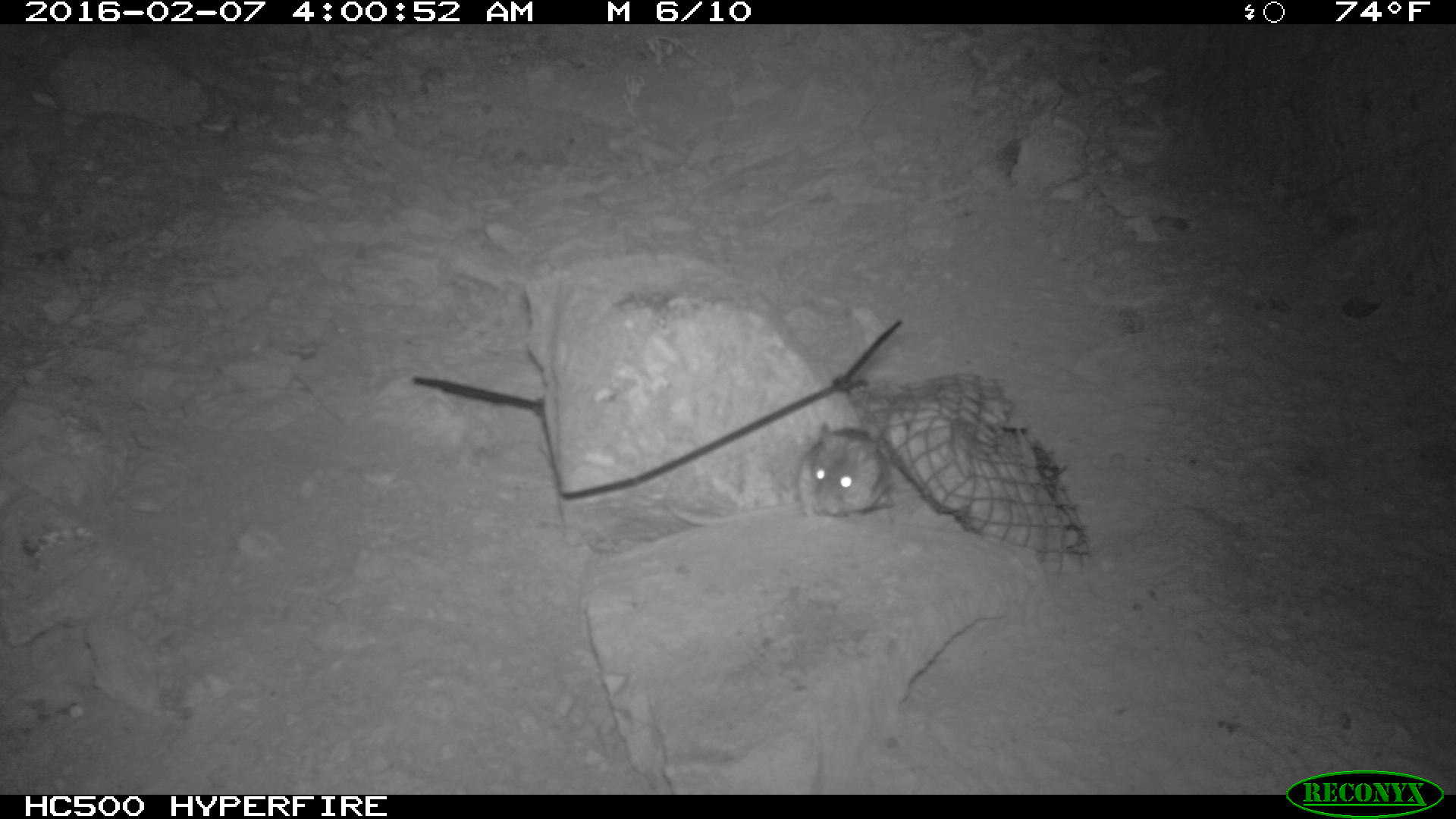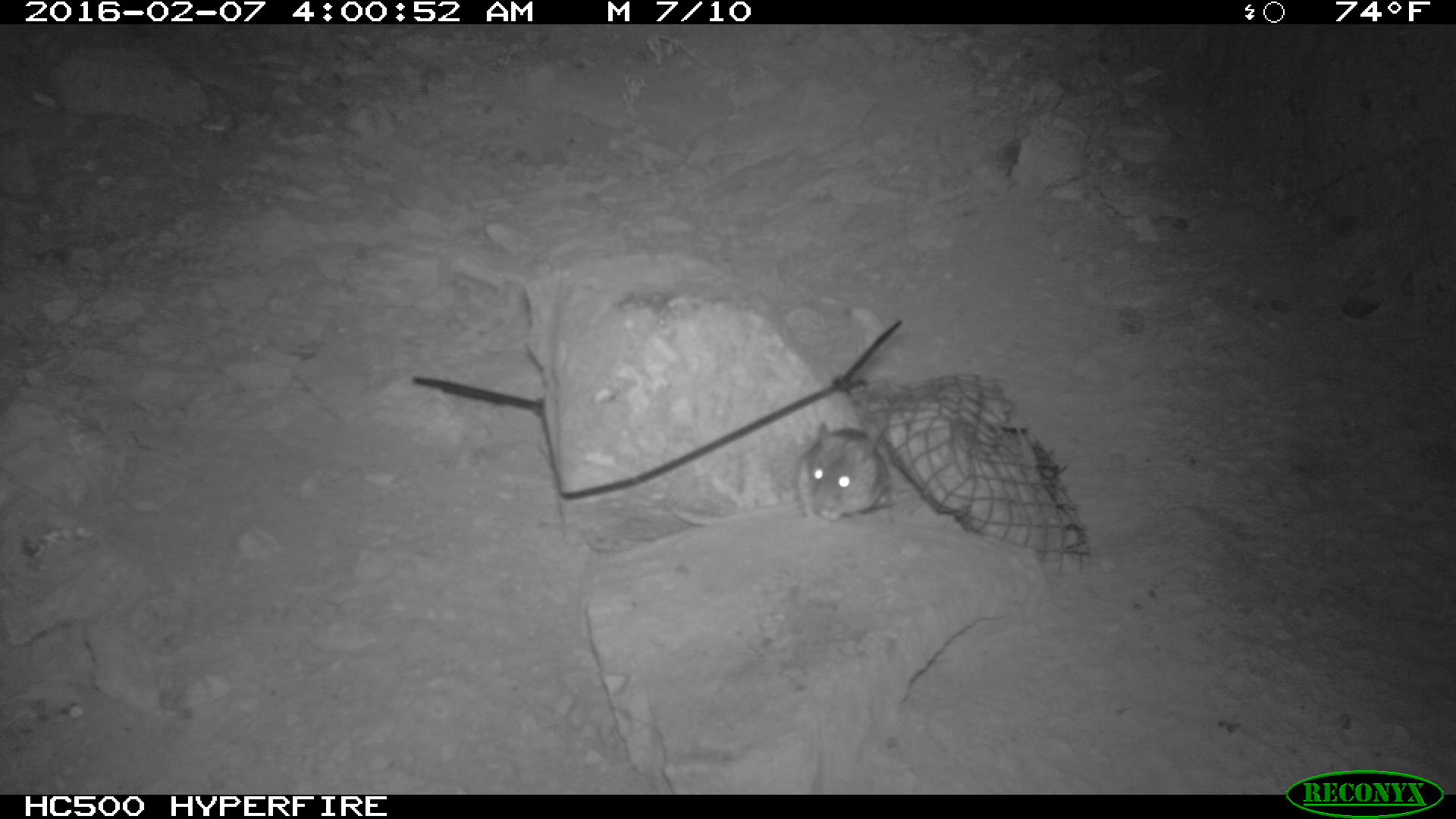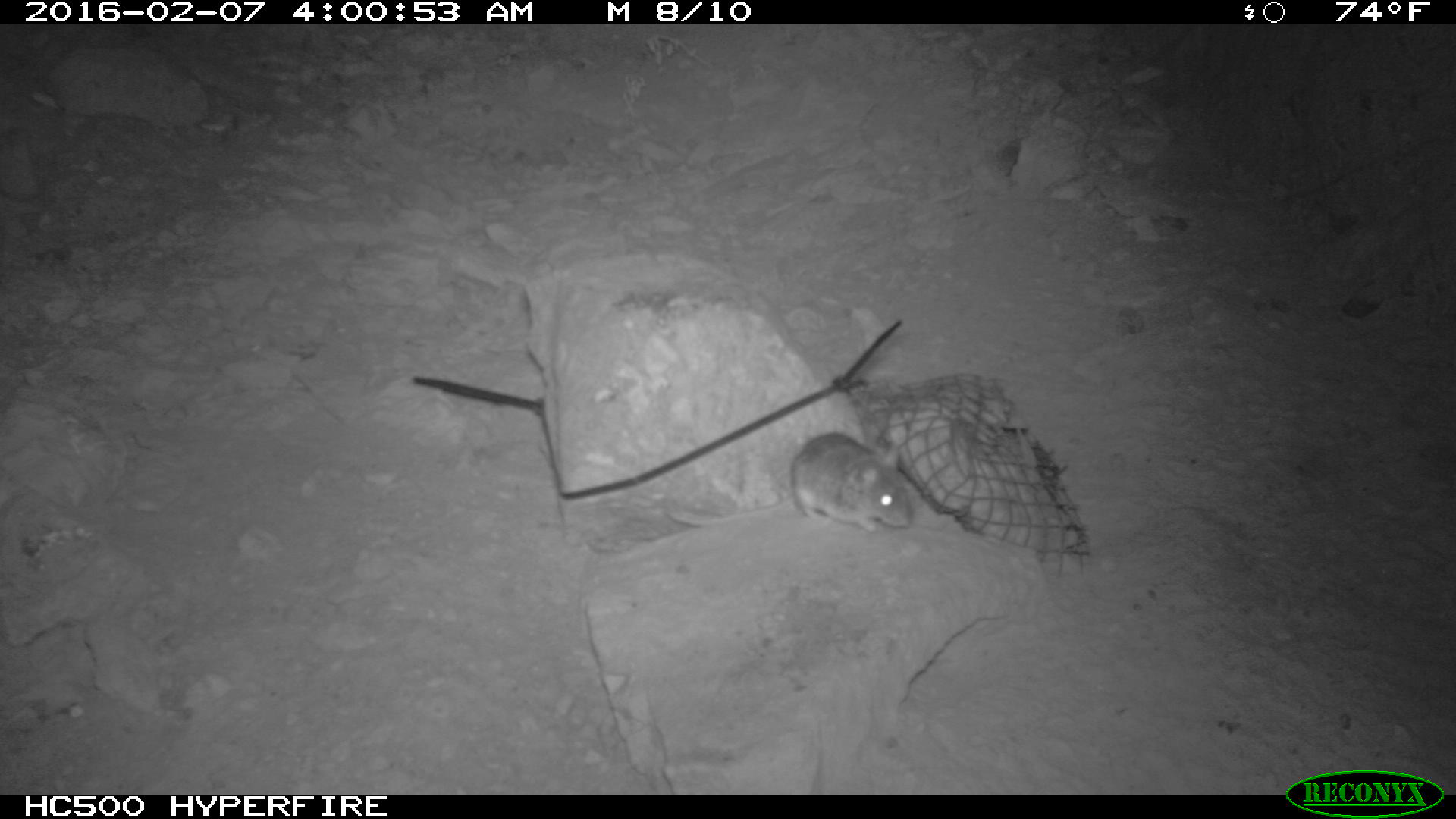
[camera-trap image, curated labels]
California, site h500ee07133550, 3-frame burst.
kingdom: Animalia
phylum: Chordata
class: Mammalia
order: Rodentia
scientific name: Rodentia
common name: rodent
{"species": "rodent (Rodentia)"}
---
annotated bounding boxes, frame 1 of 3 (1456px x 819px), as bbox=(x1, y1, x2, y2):
rodent: bbox=(665, 421, 897, 526)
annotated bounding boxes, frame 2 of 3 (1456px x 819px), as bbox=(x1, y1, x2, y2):
rodent: bbox=(669, 417, 891, 525)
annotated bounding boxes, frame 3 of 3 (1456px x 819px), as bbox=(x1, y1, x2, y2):
rodent: bbox=(663, 431, 912, 534)